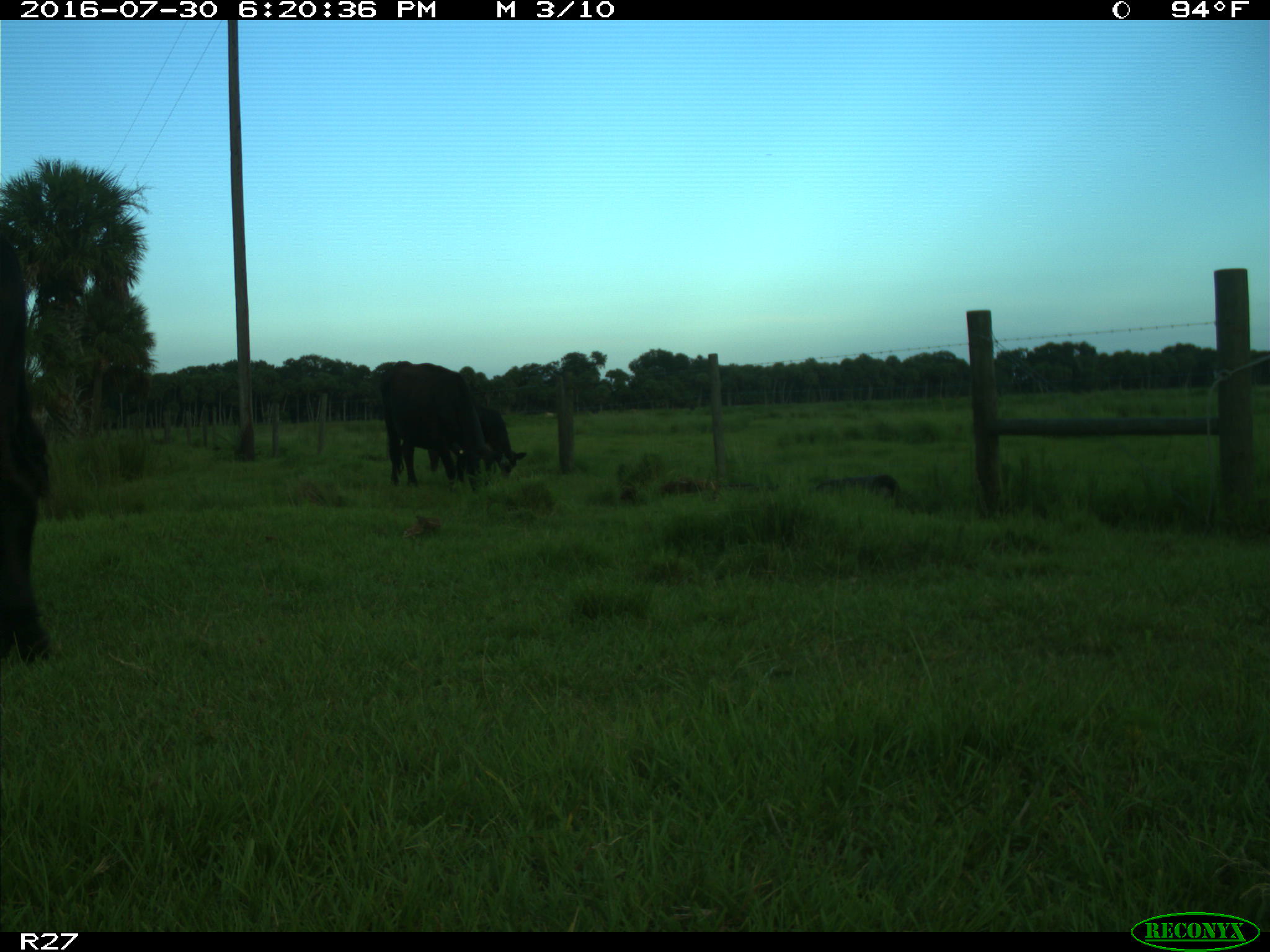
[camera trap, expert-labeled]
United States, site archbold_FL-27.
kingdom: Animalia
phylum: Chordata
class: Mammalia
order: Artiodactyla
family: Bovidae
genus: Bos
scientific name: Bos taurus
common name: domestic cow